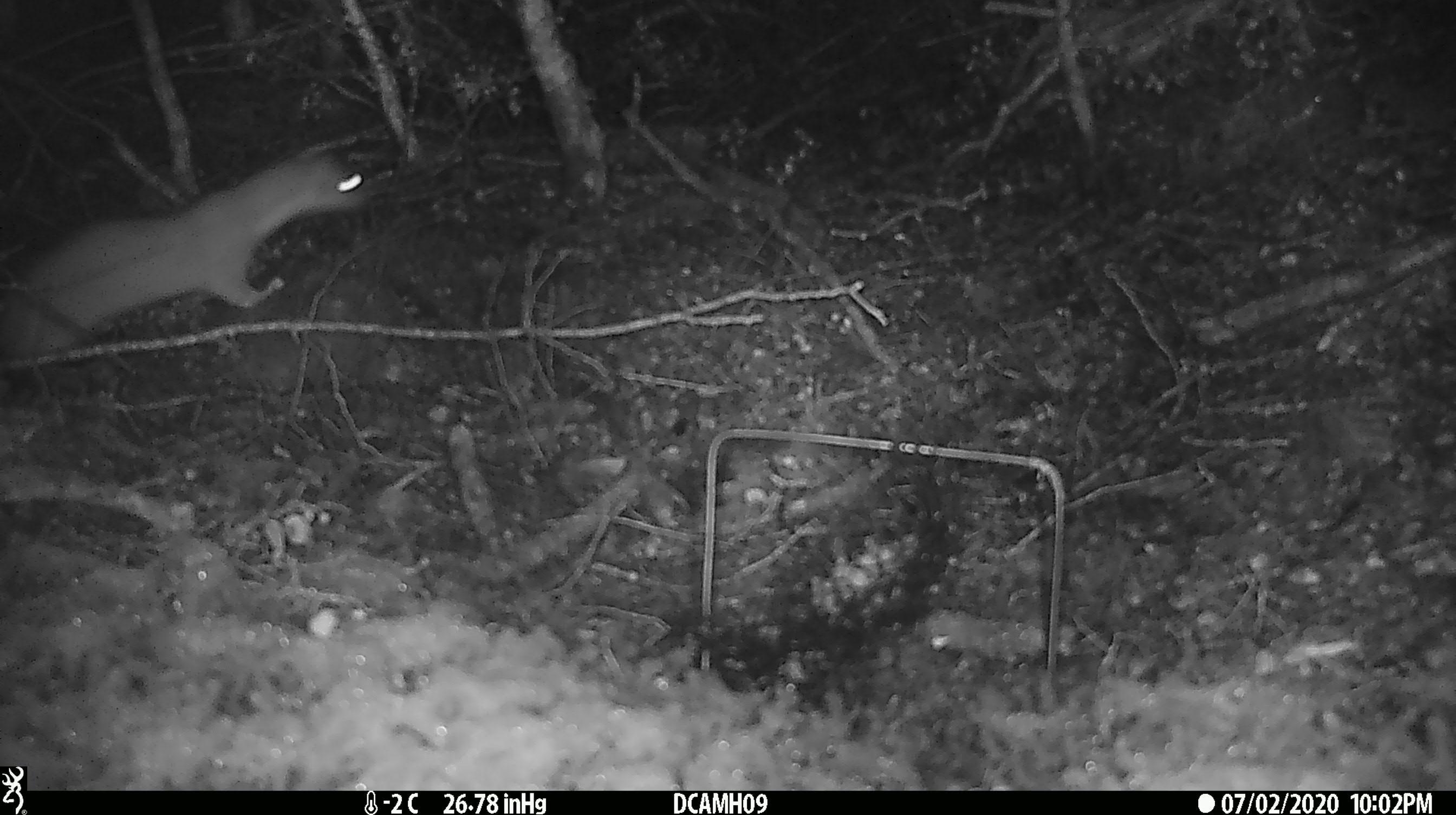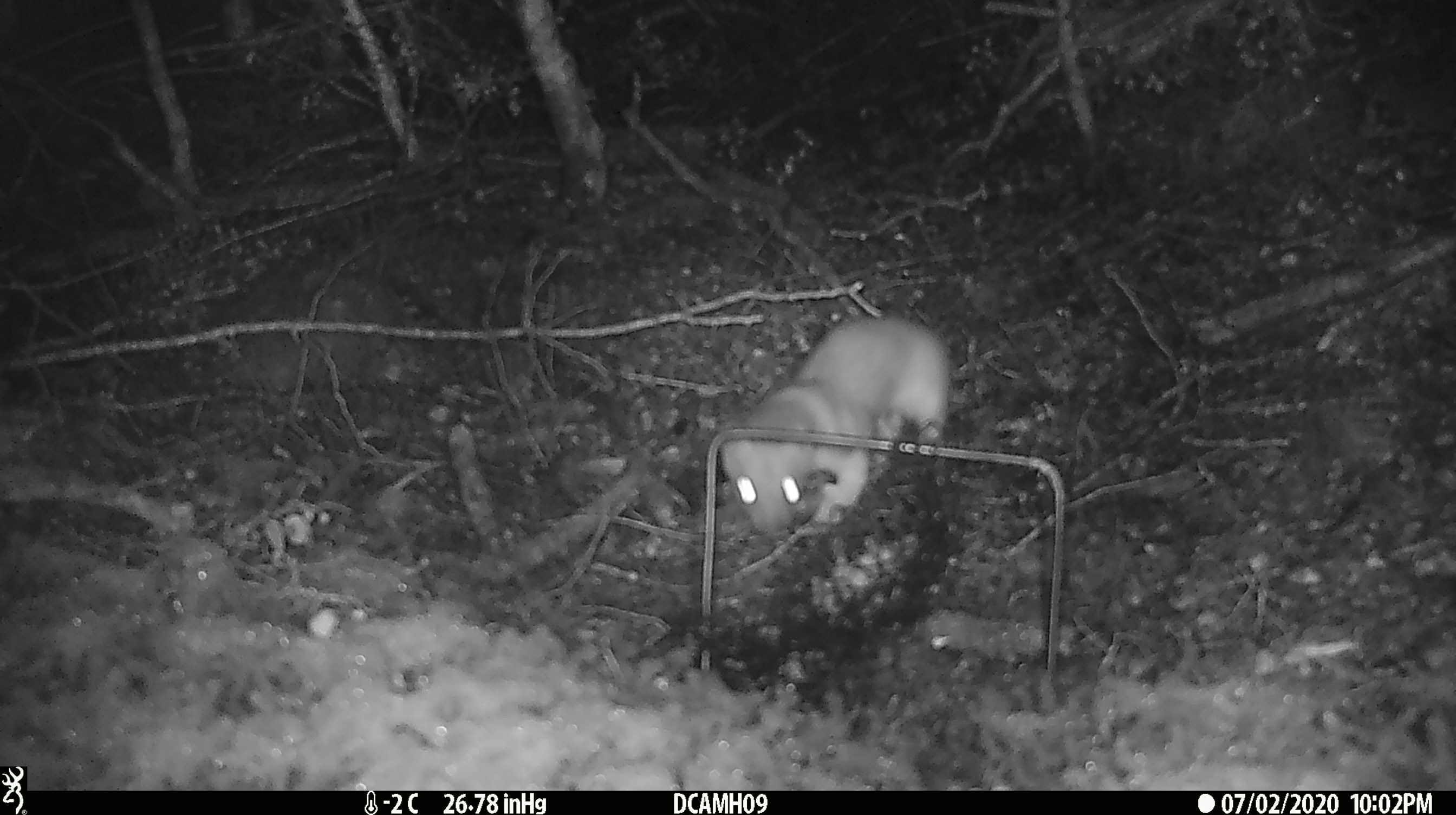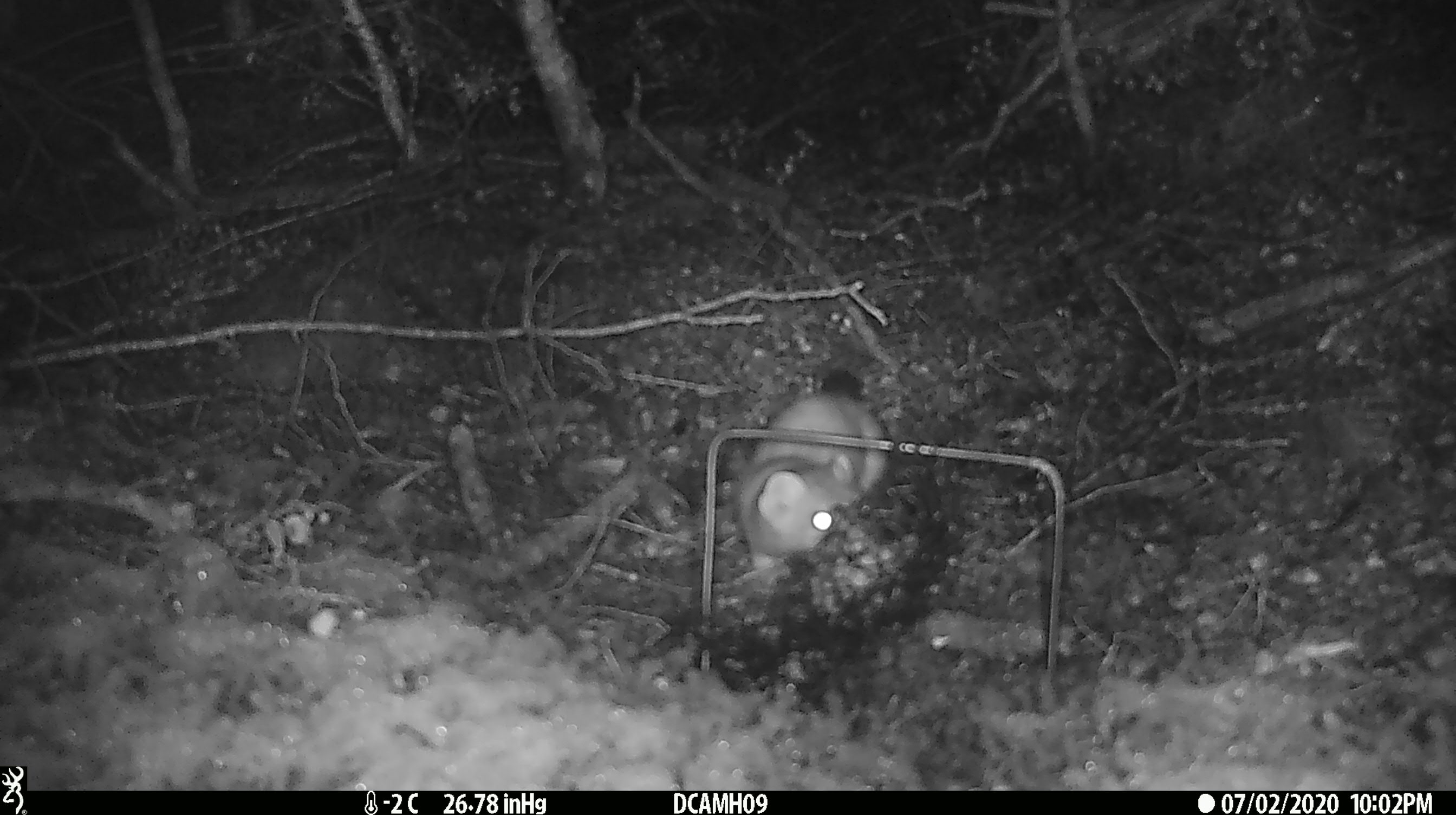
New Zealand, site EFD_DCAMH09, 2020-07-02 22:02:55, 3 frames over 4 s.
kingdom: Animalia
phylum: Chordata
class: Mammalia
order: Carnivora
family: Mustelidae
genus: Mustela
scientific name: Mustela erminea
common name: stoat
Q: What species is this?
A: Stoat (Mustela erminea).